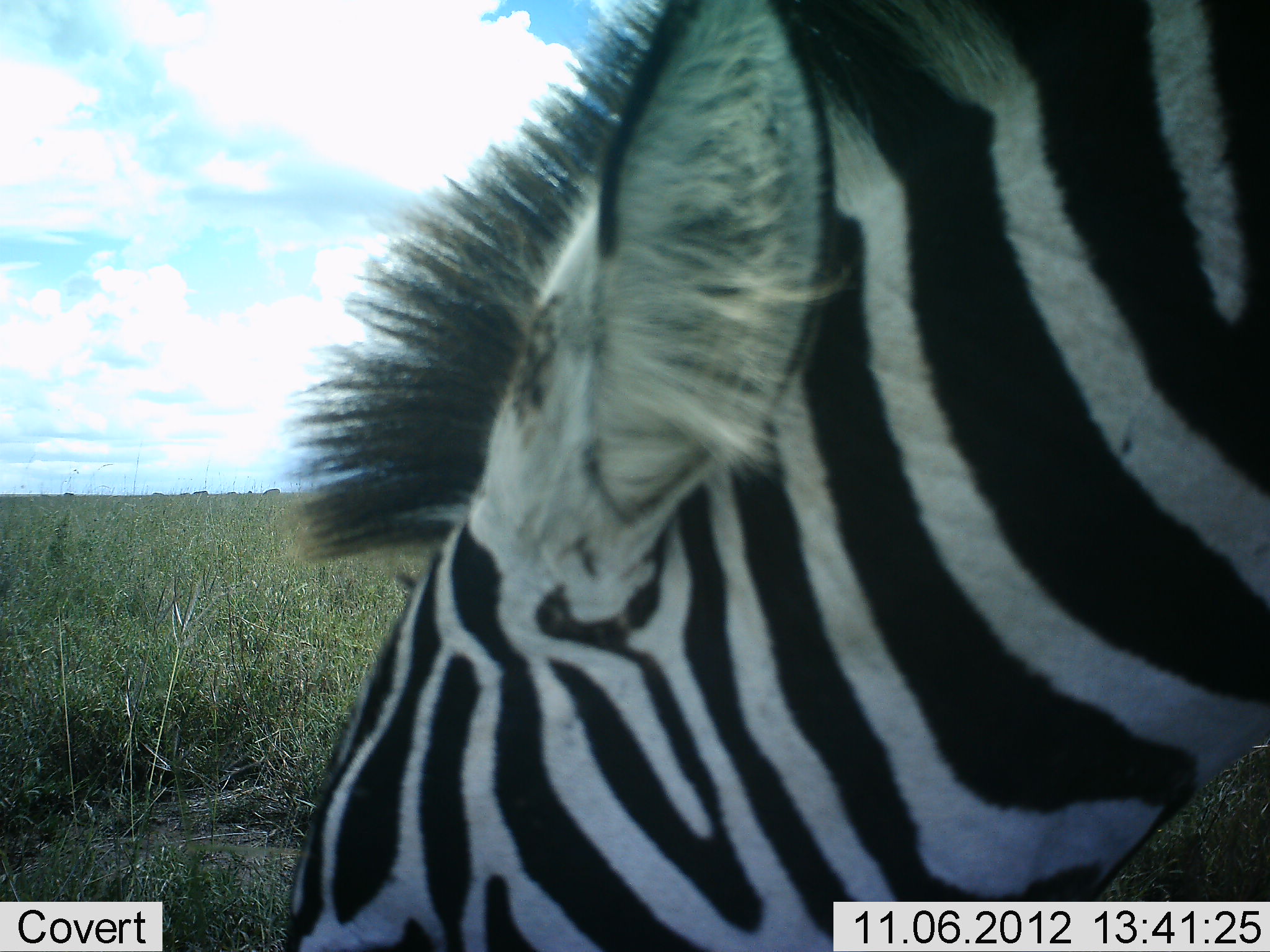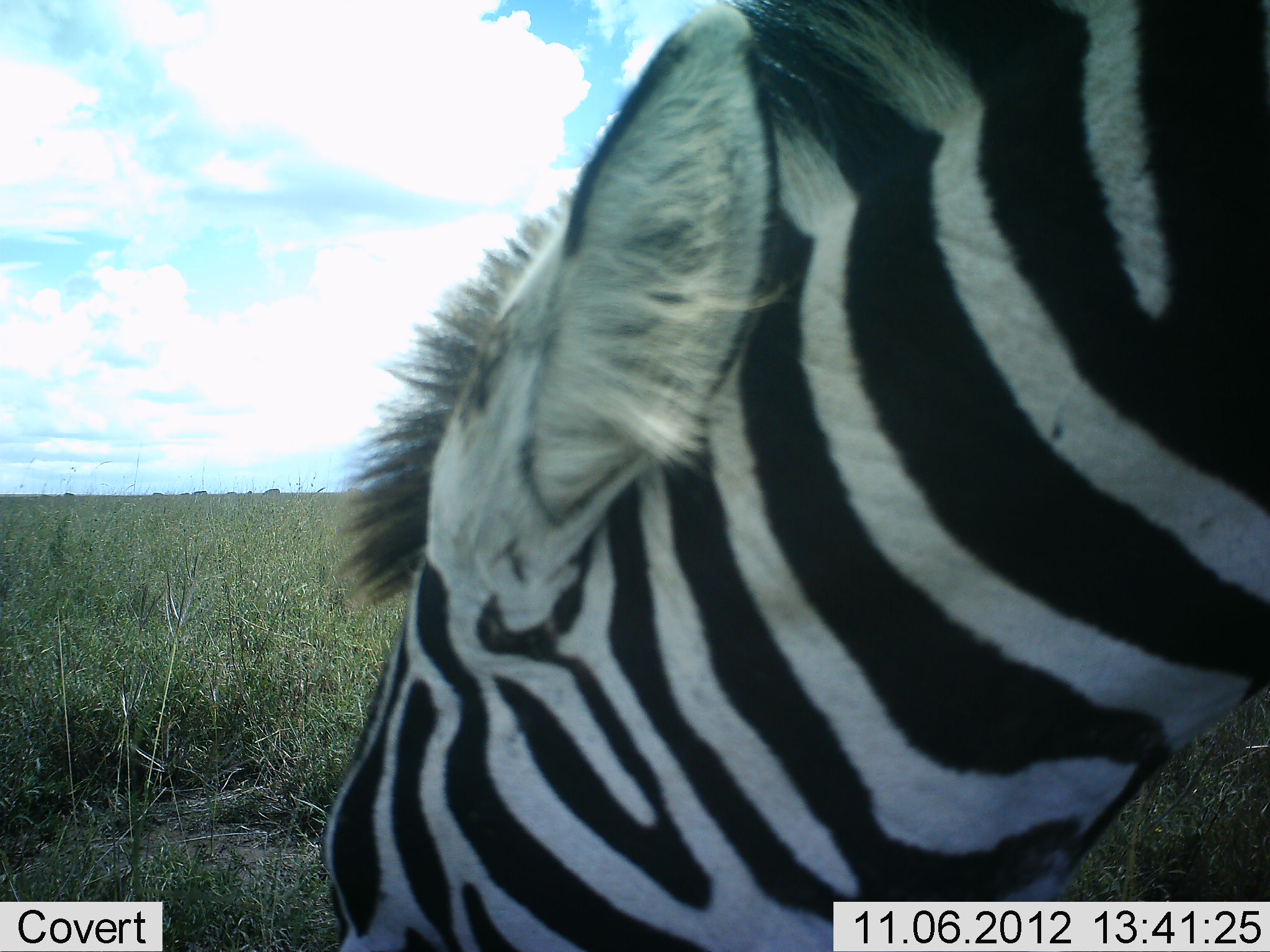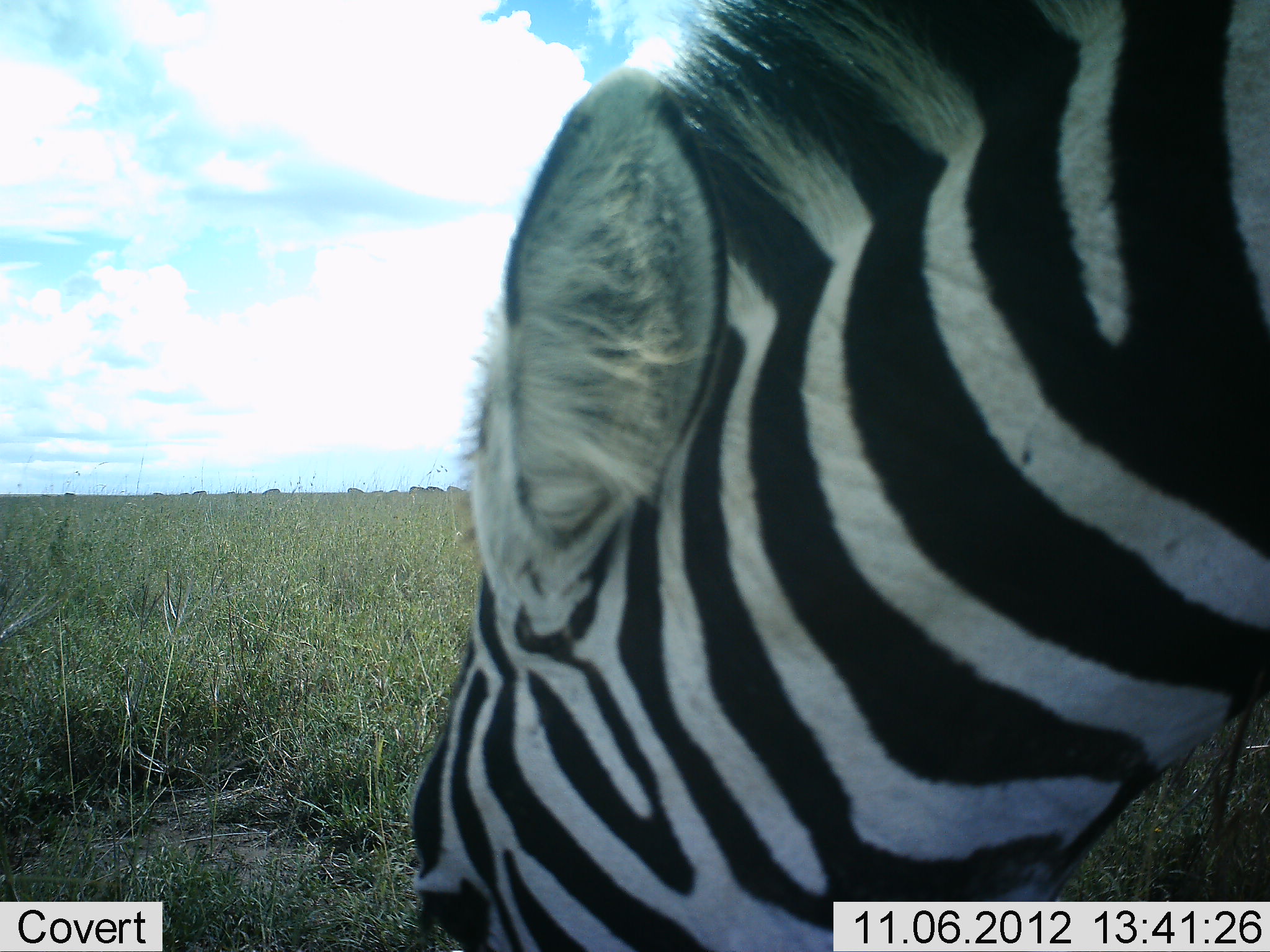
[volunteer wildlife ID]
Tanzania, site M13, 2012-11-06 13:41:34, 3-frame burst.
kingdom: Animalia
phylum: Chordata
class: Mammalia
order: Perissodactyla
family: Equidae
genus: Equus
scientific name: Equus quagga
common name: plains zebra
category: zebra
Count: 1.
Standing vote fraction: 30%.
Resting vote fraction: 0%.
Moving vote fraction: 10%.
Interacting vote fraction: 0%.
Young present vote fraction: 0%.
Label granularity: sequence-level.